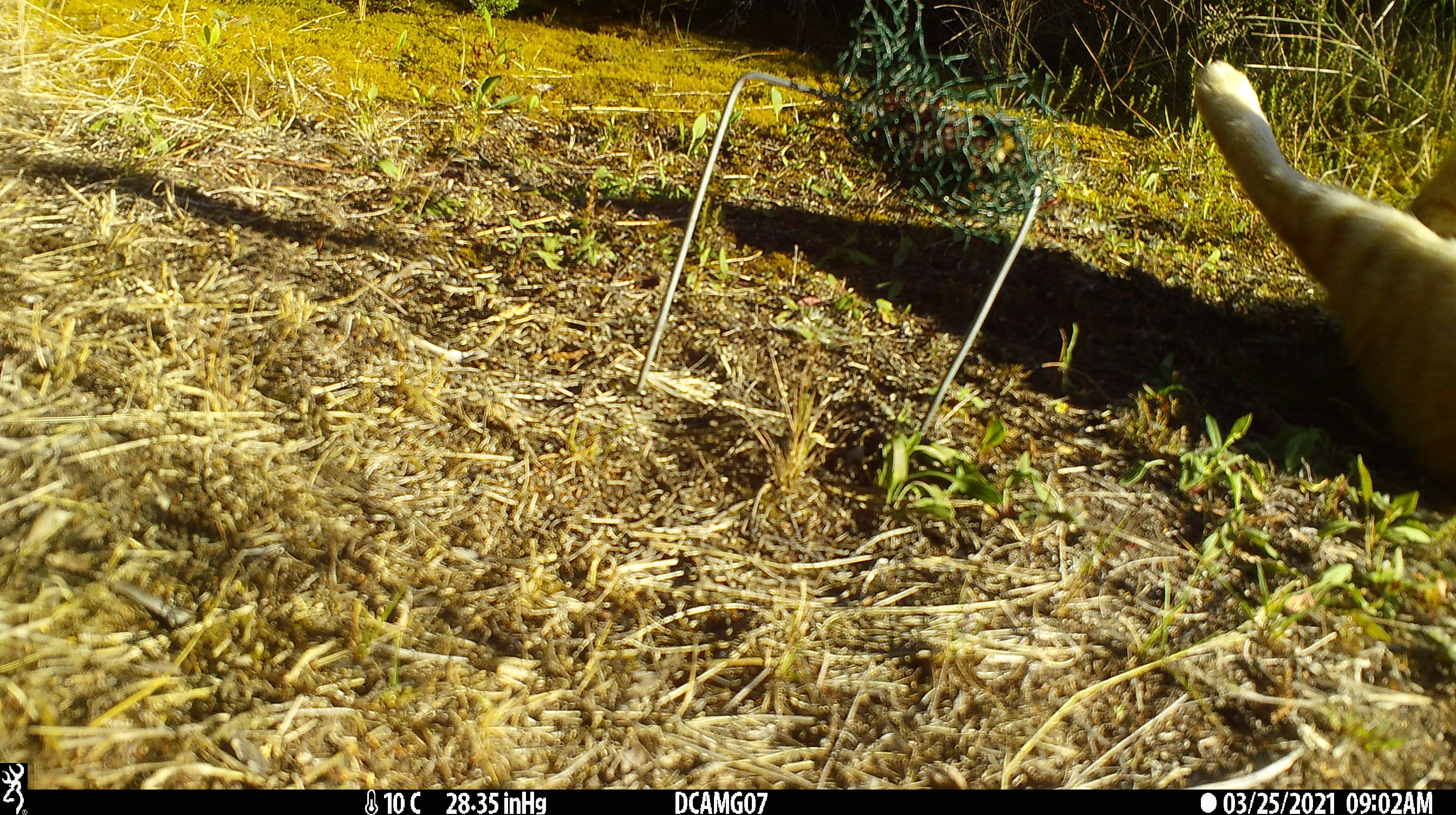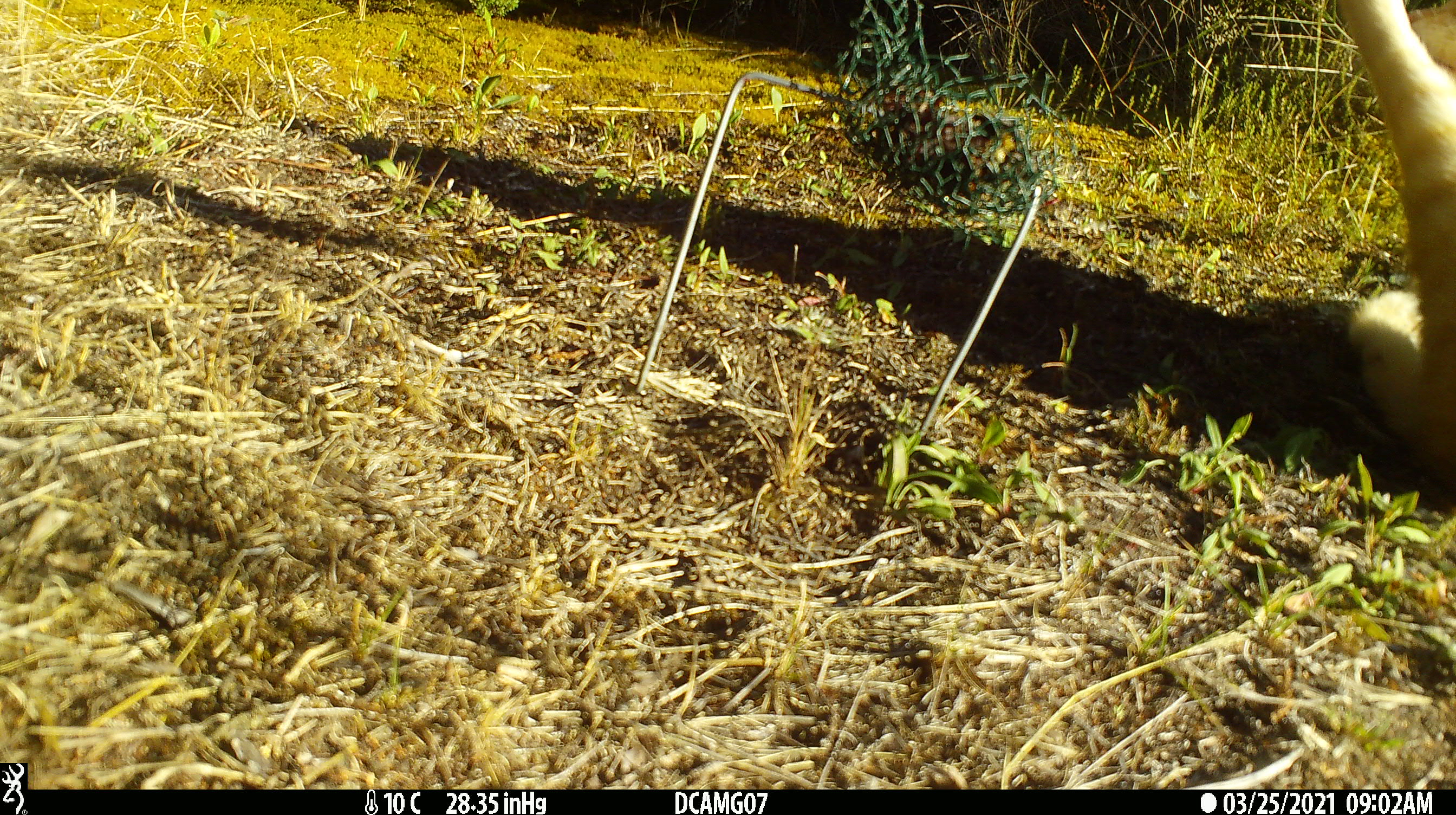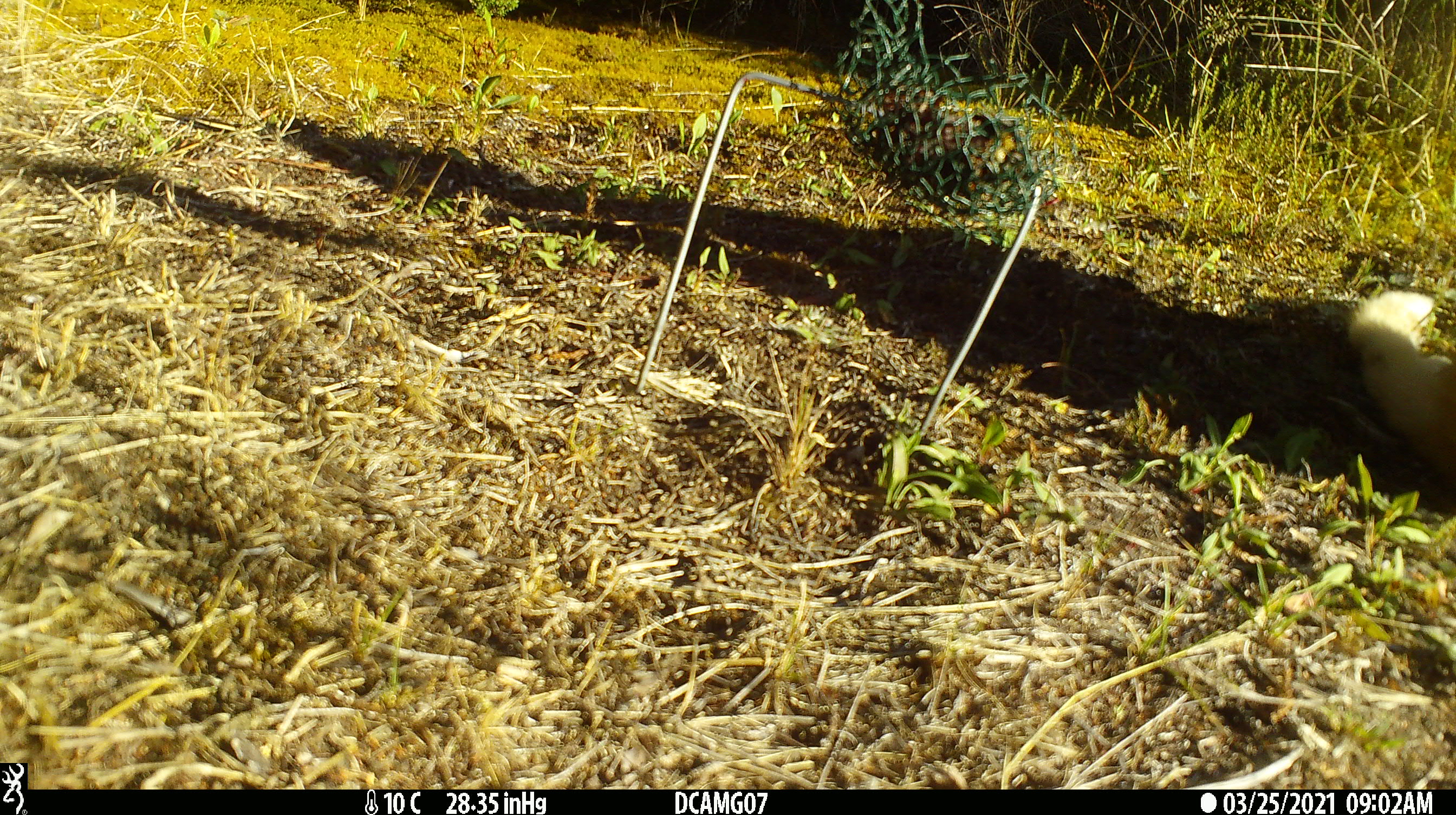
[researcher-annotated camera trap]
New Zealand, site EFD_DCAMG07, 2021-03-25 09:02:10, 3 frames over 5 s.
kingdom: Animalia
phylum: Chordata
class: Mammalia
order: Carnivora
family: Felidae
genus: Felis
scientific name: Felis catus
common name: domestic cat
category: cat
Cat (domestic cat) (Felis catus).